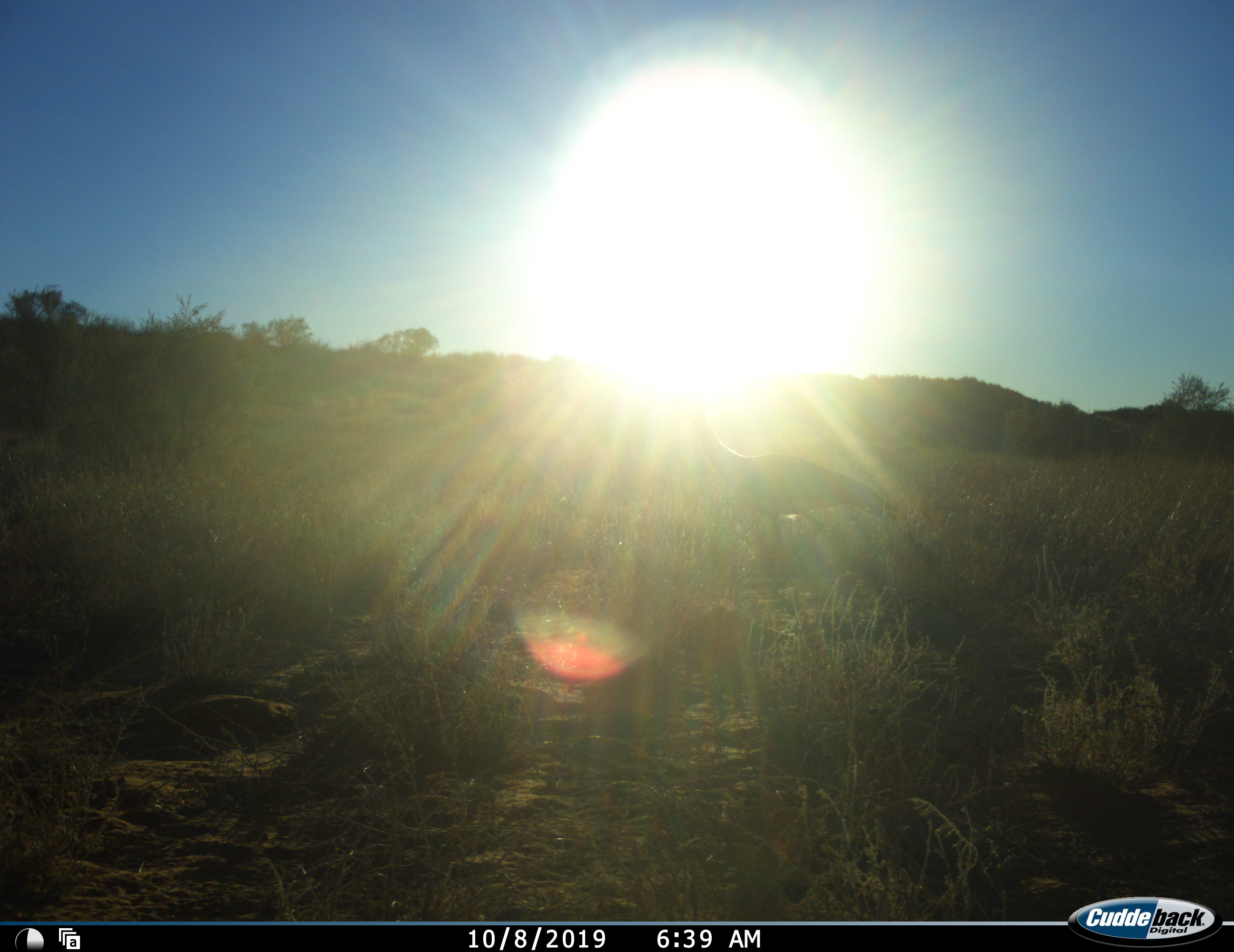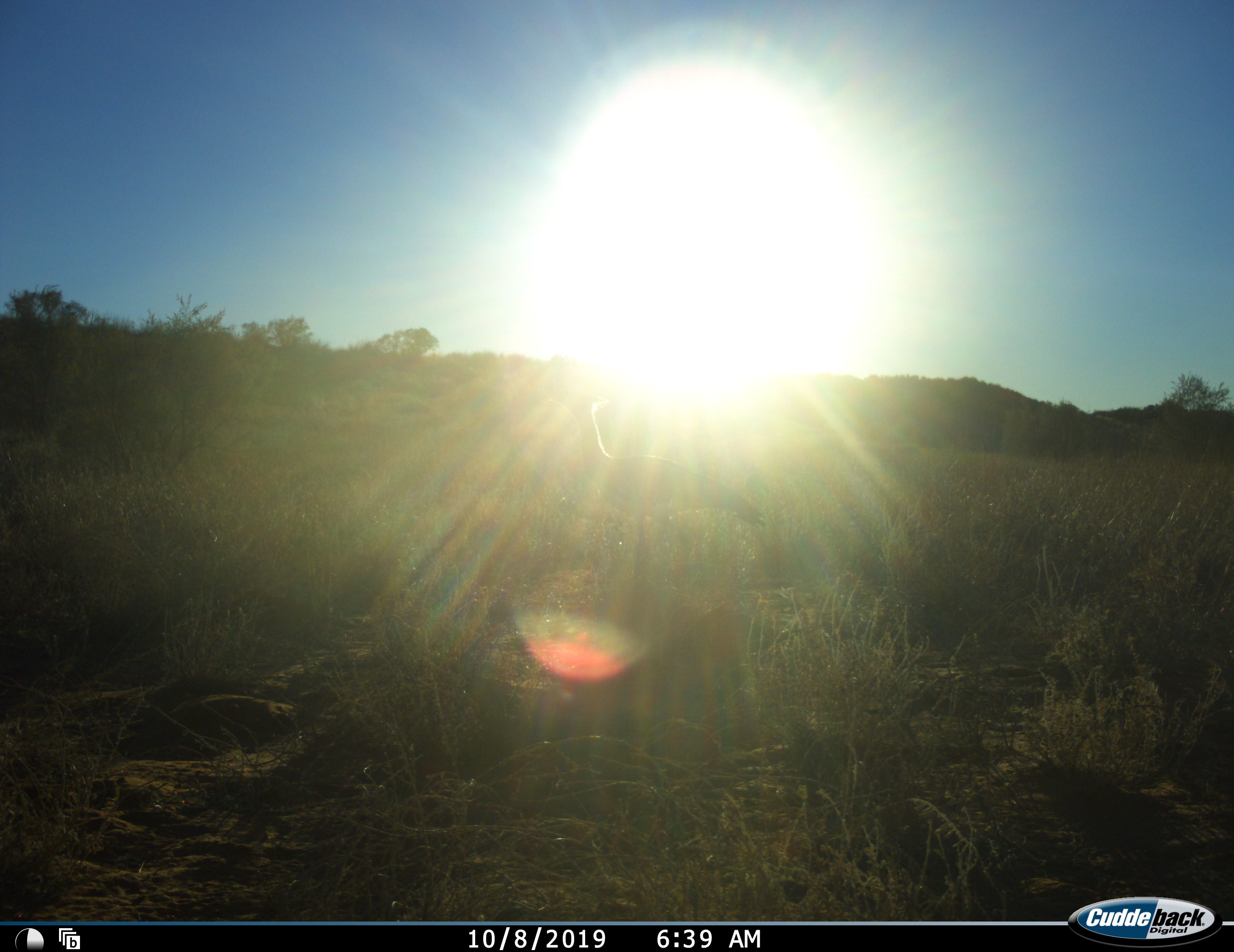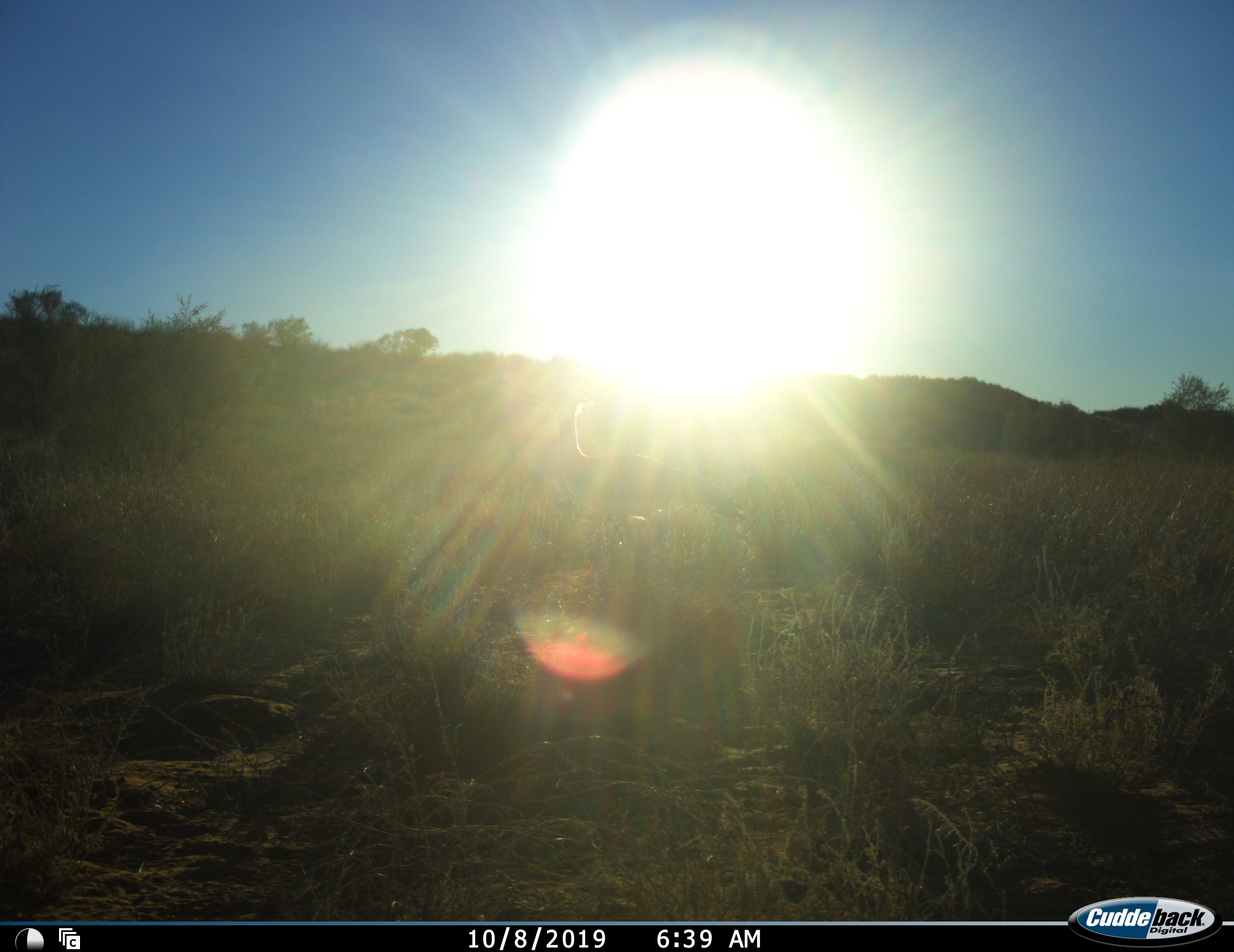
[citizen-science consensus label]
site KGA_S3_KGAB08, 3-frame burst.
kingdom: Animalia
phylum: Chordata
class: Aves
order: Otidiformes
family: Otididae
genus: Ardeotis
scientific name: Ardeotis kori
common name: kori bustard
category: bustardkori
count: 1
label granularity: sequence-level